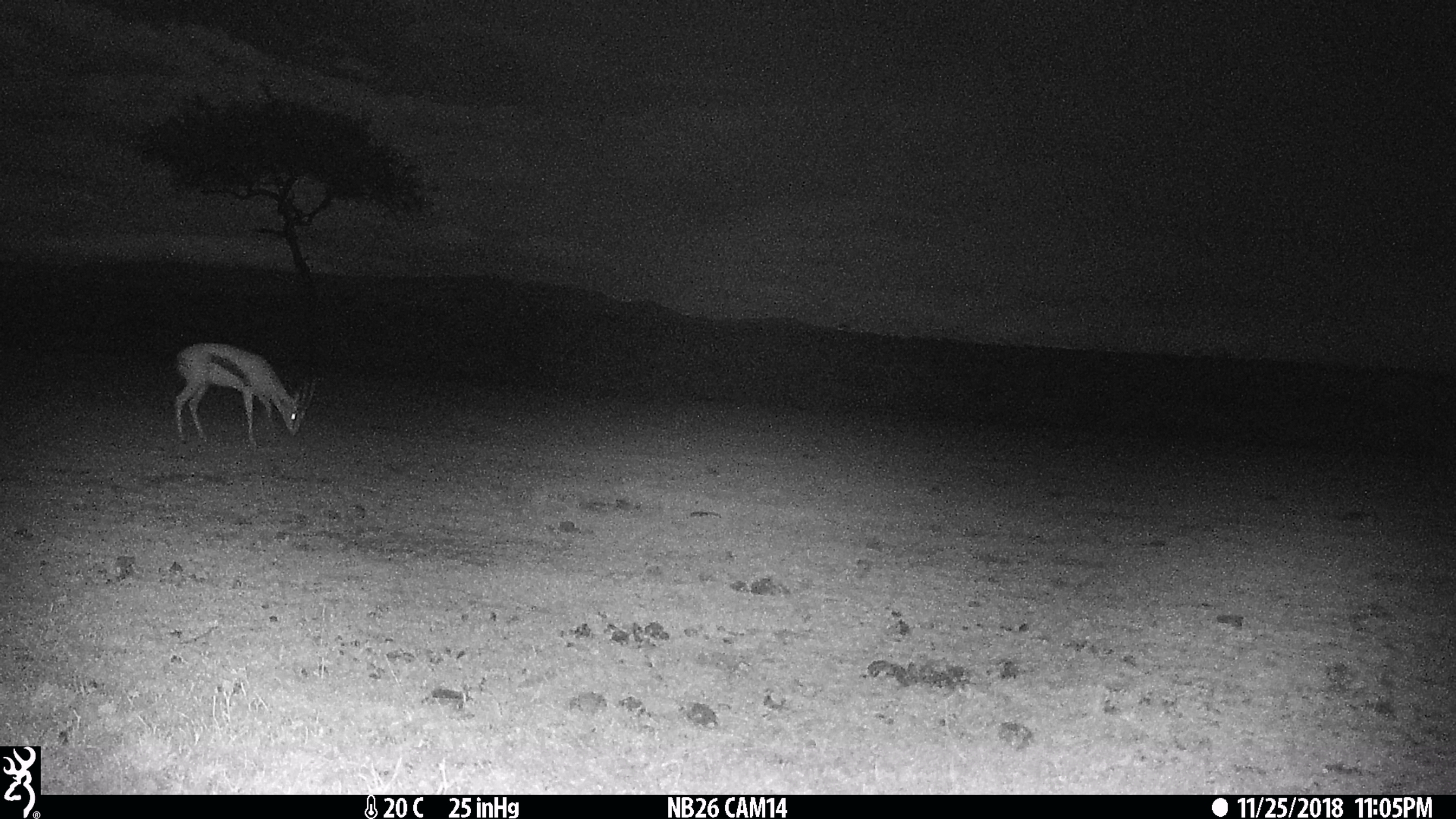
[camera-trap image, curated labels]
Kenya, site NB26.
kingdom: Animalia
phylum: Chordata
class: Mammalia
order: Artiodactyla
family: Bovidae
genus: Eudorcas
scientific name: Eudorcas thomsonii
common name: thomon's gazelle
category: gazelle thomsons